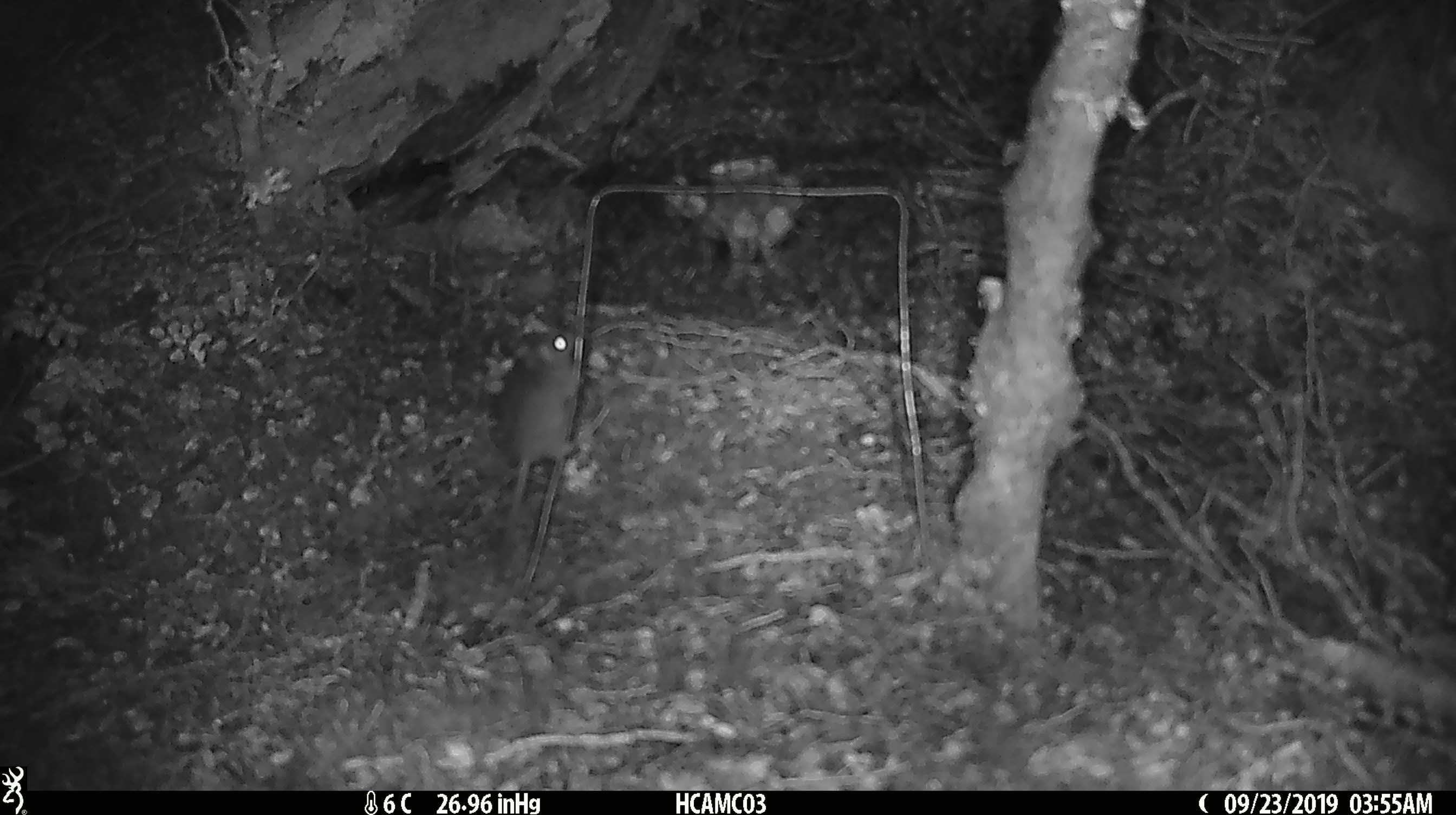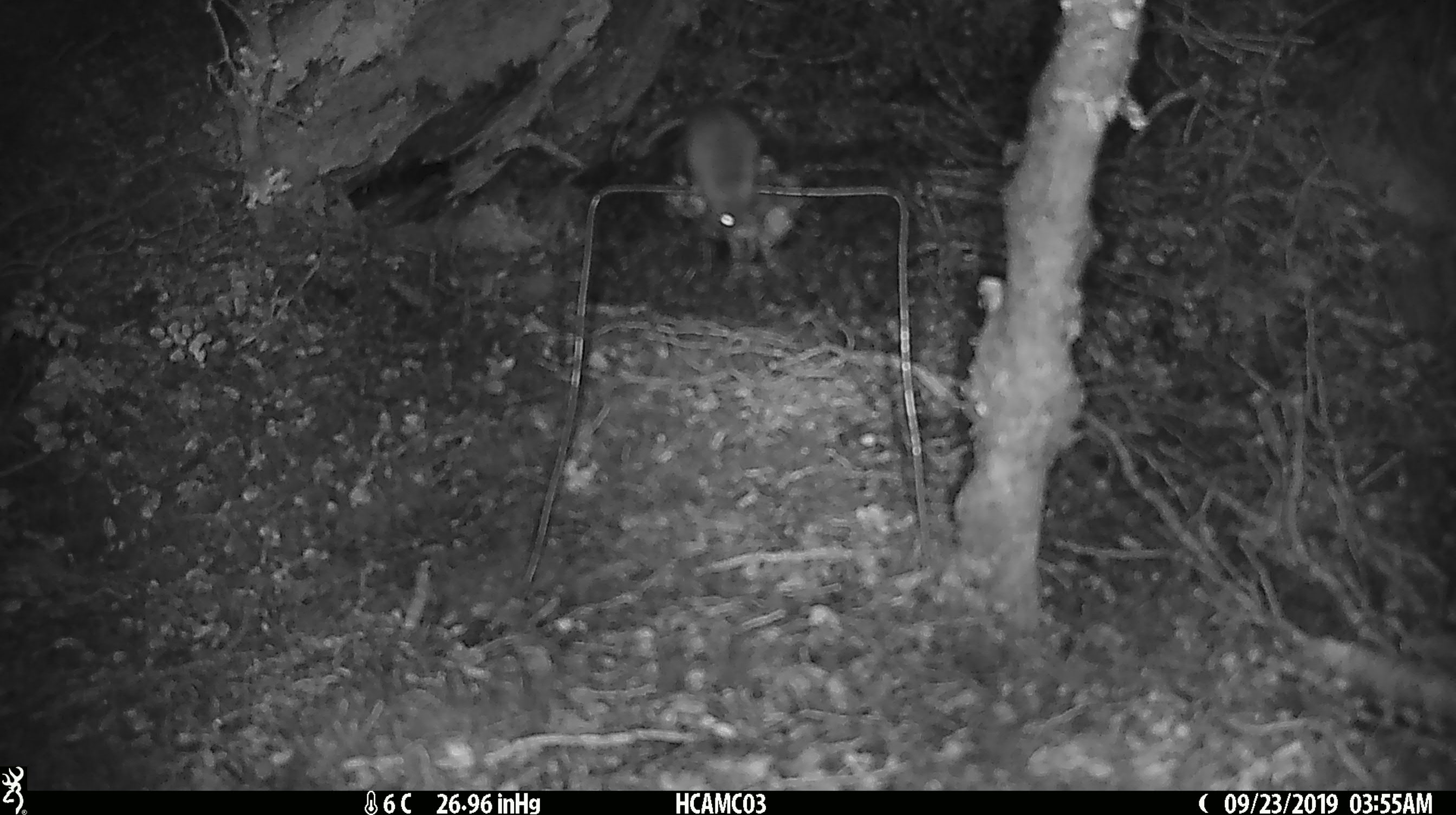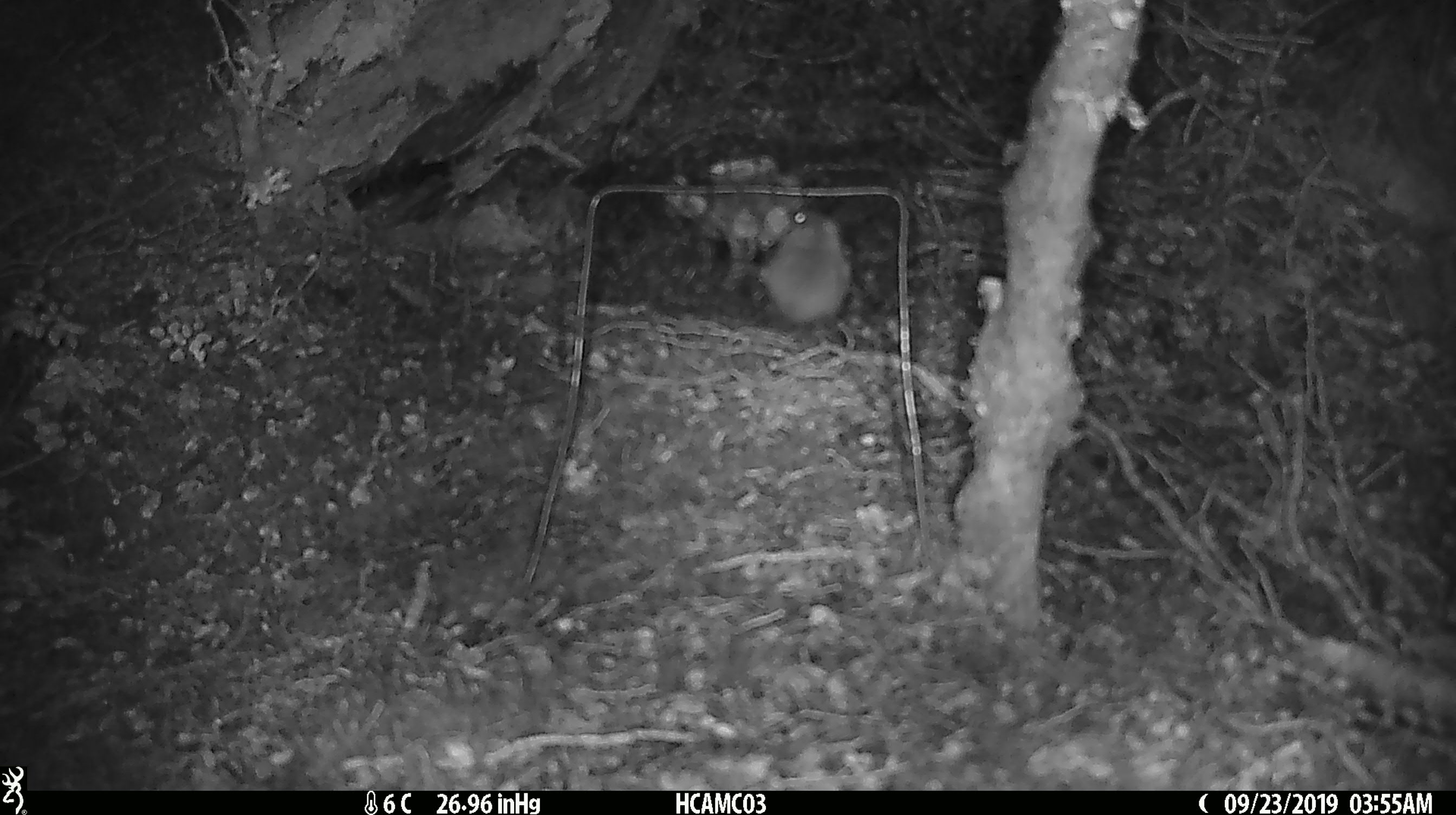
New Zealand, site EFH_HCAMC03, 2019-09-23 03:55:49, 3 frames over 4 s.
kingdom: Animalia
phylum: Chordata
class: Mammalia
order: Rodentia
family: Muridae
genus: Mus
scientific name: Mus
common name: mouse